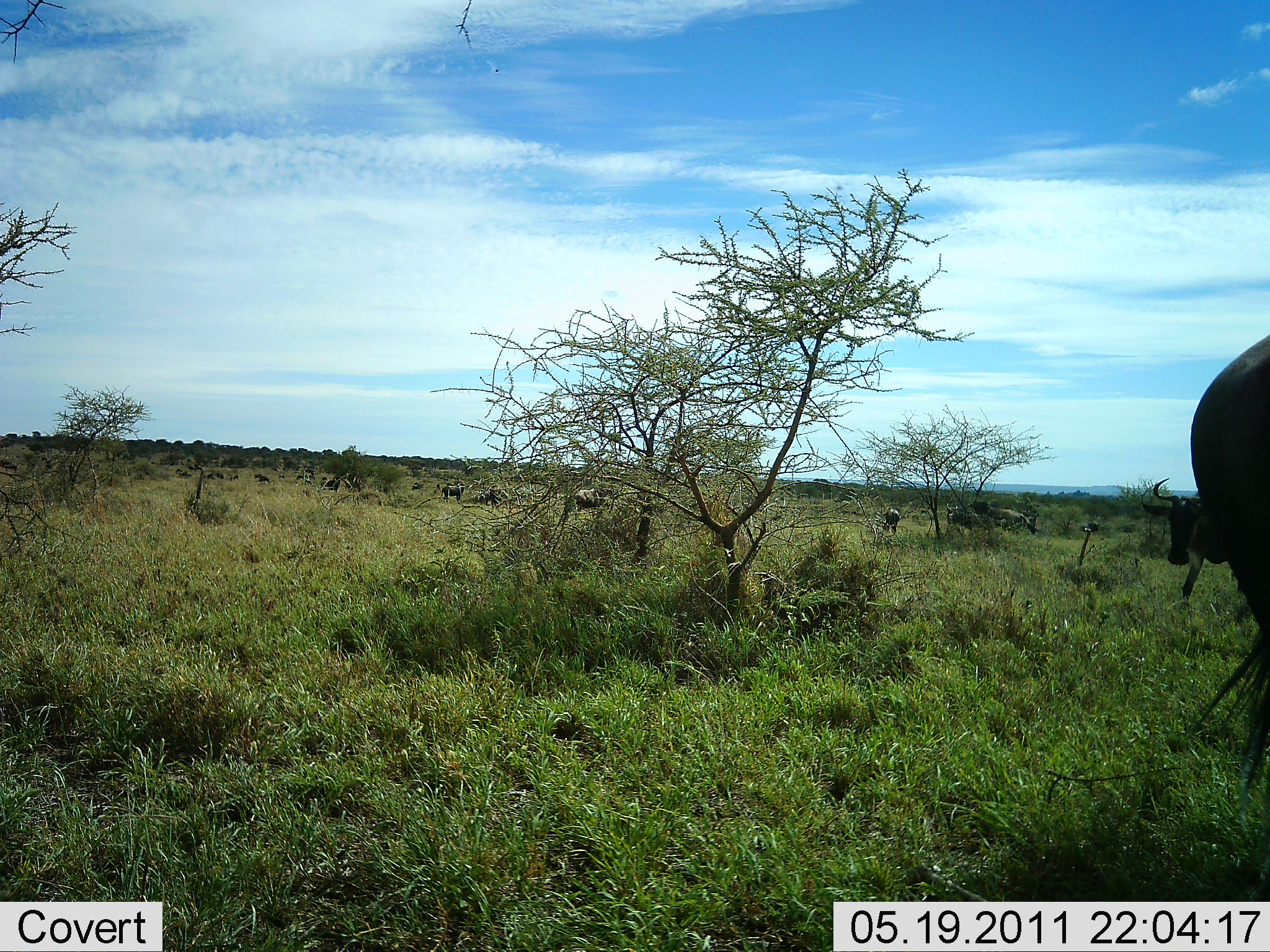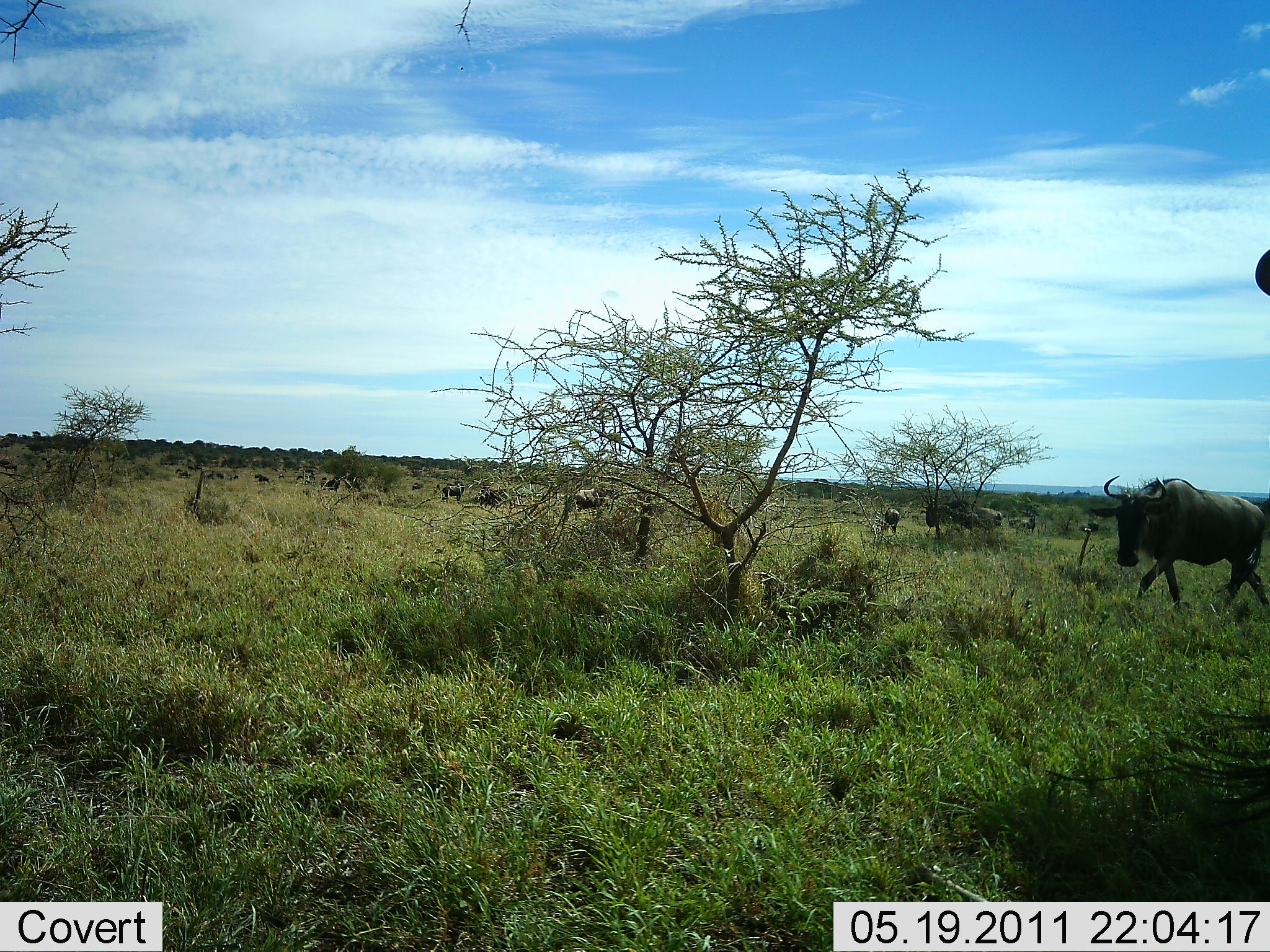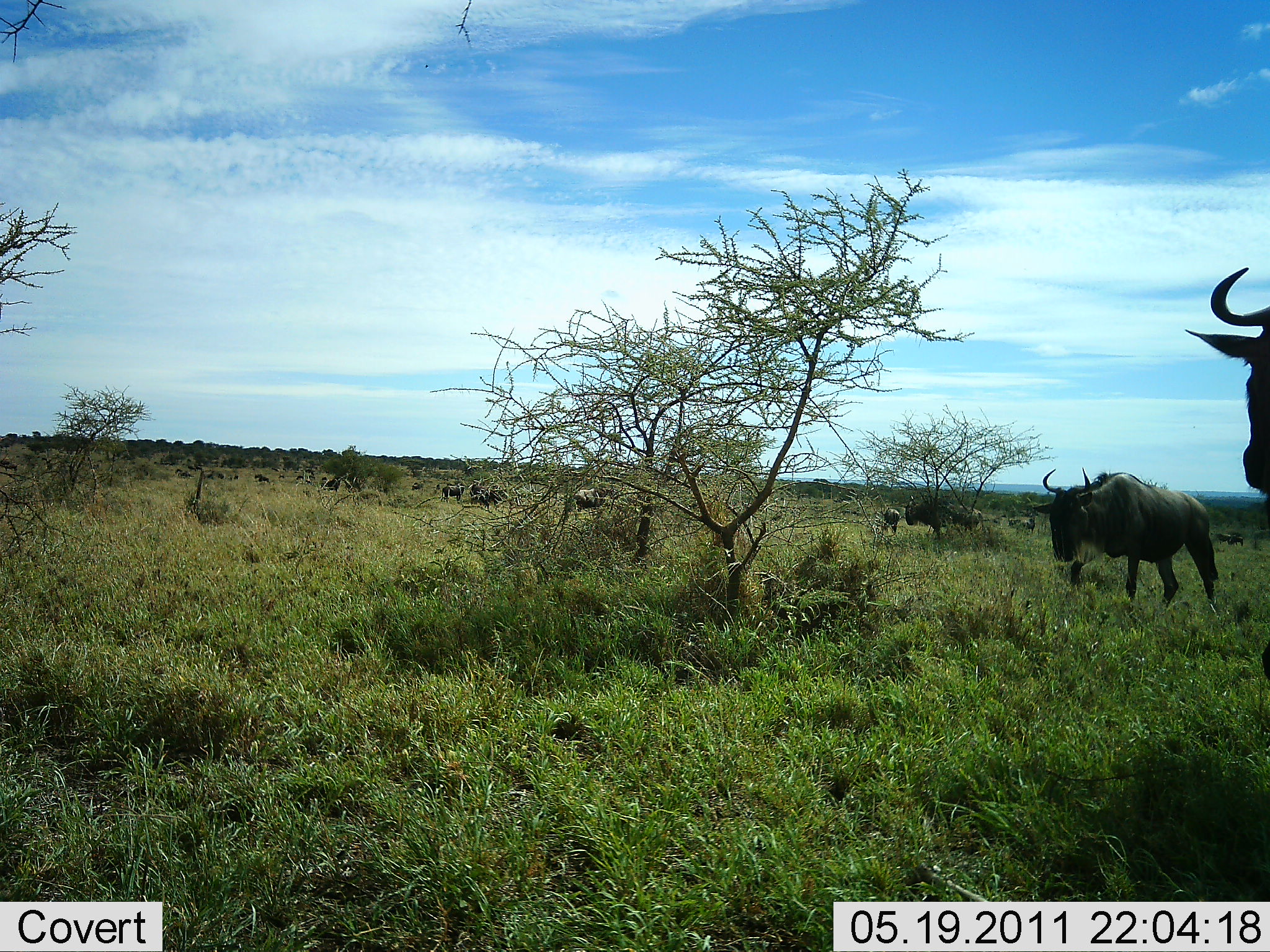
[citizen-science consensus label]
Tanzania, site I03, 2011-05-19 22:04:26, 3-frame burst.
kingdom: Animalia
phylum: Chordata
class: Mammalia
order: Artiodactyla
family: Bovidae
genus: Connochaetes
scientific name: Connochaetes taurinus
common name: blue wildebeest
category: wildebeest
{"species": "wildebeest (blue wildebeest) (Connochaetes taurinus)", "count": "10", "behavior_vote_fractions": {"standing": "73%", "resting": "9%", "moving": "55%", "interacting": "0%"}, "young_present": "0%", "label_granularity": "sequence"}